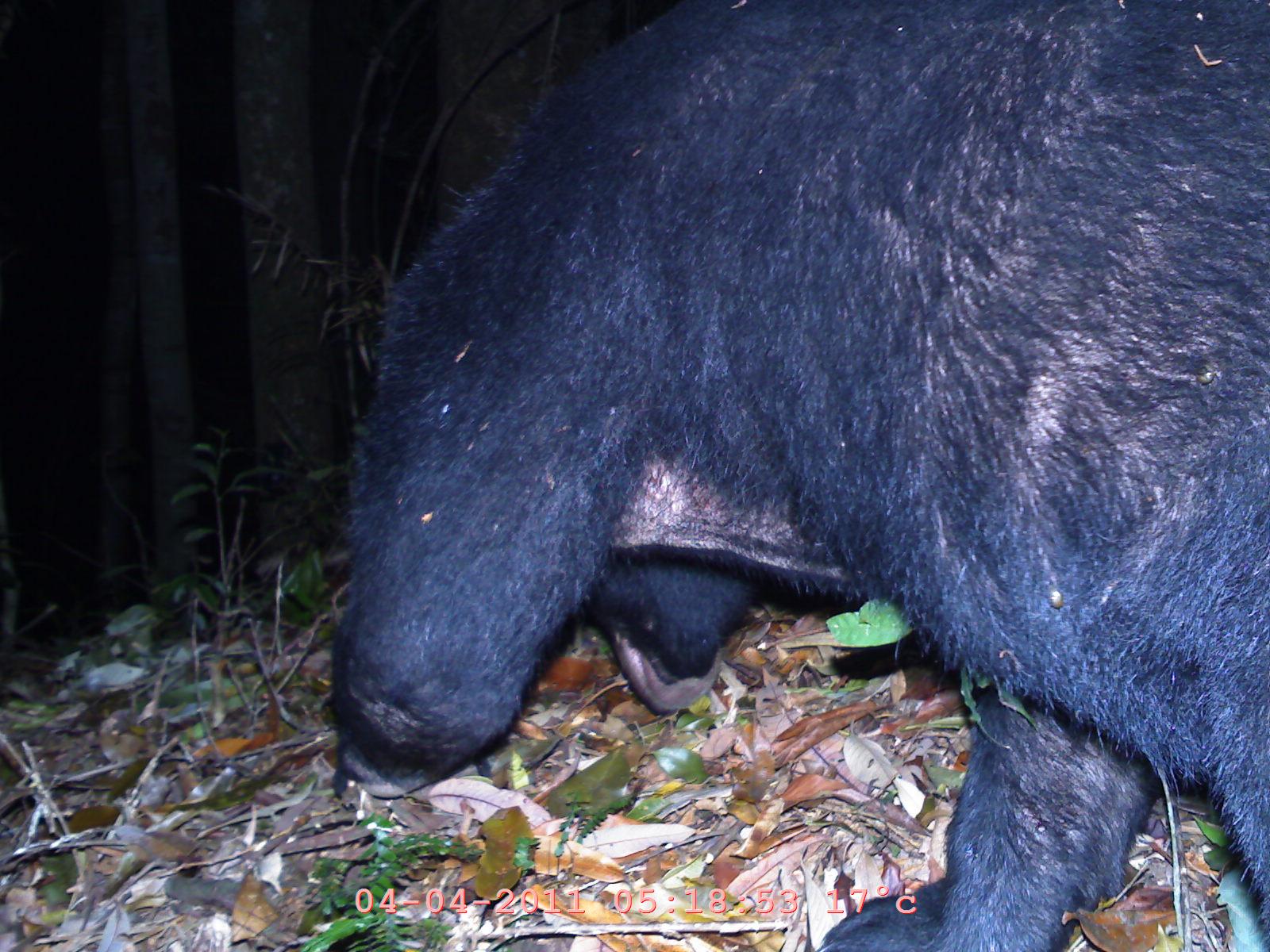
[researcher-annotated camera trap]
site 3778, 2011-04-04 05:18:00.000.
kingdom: Animalia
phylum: Chordata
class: Mammalia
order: Carnivora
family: Ursidae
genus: Ursus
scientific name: Ursus thibetanus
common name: asian black bear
Ursus thibetanus (asian black bear), count 1.